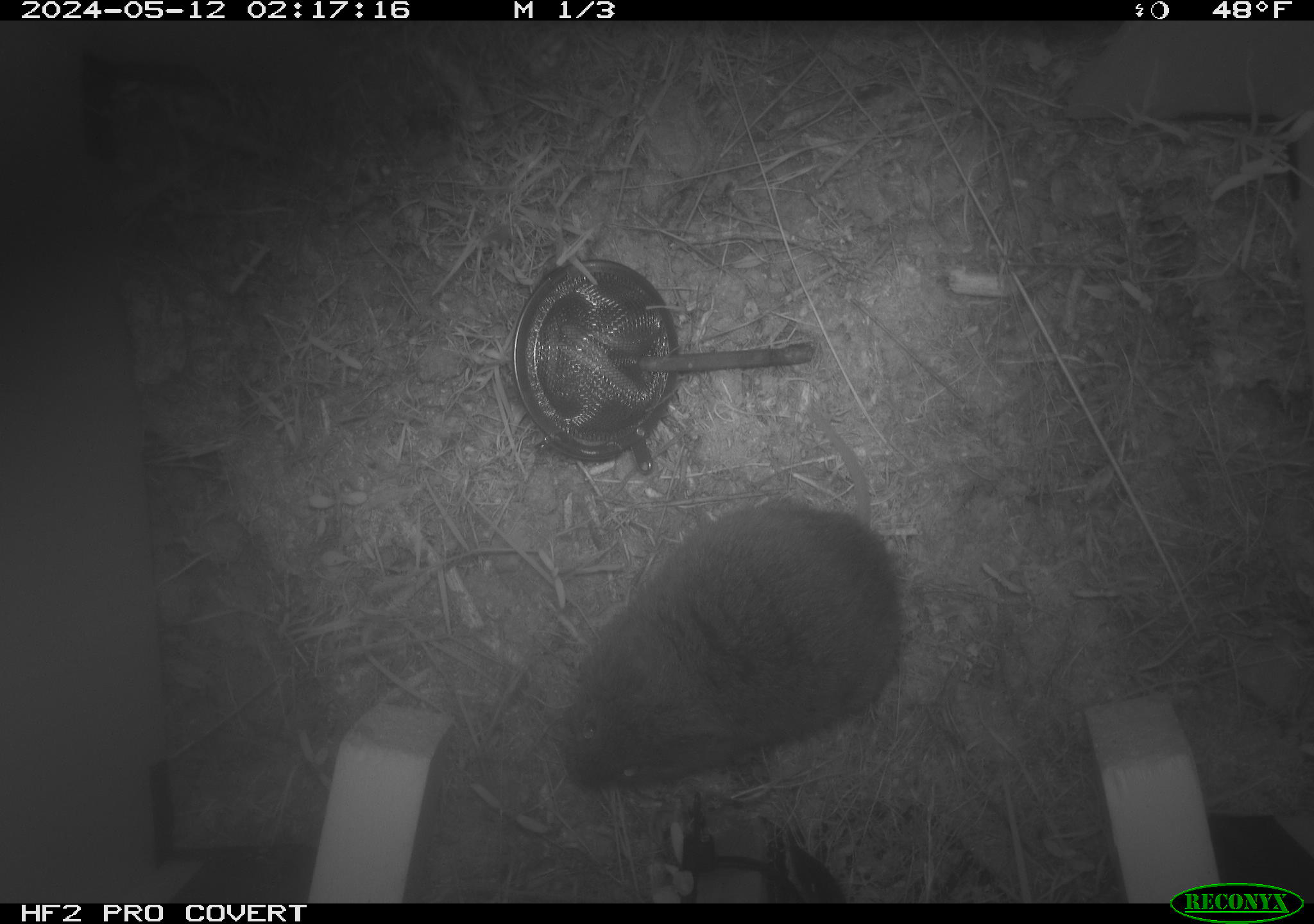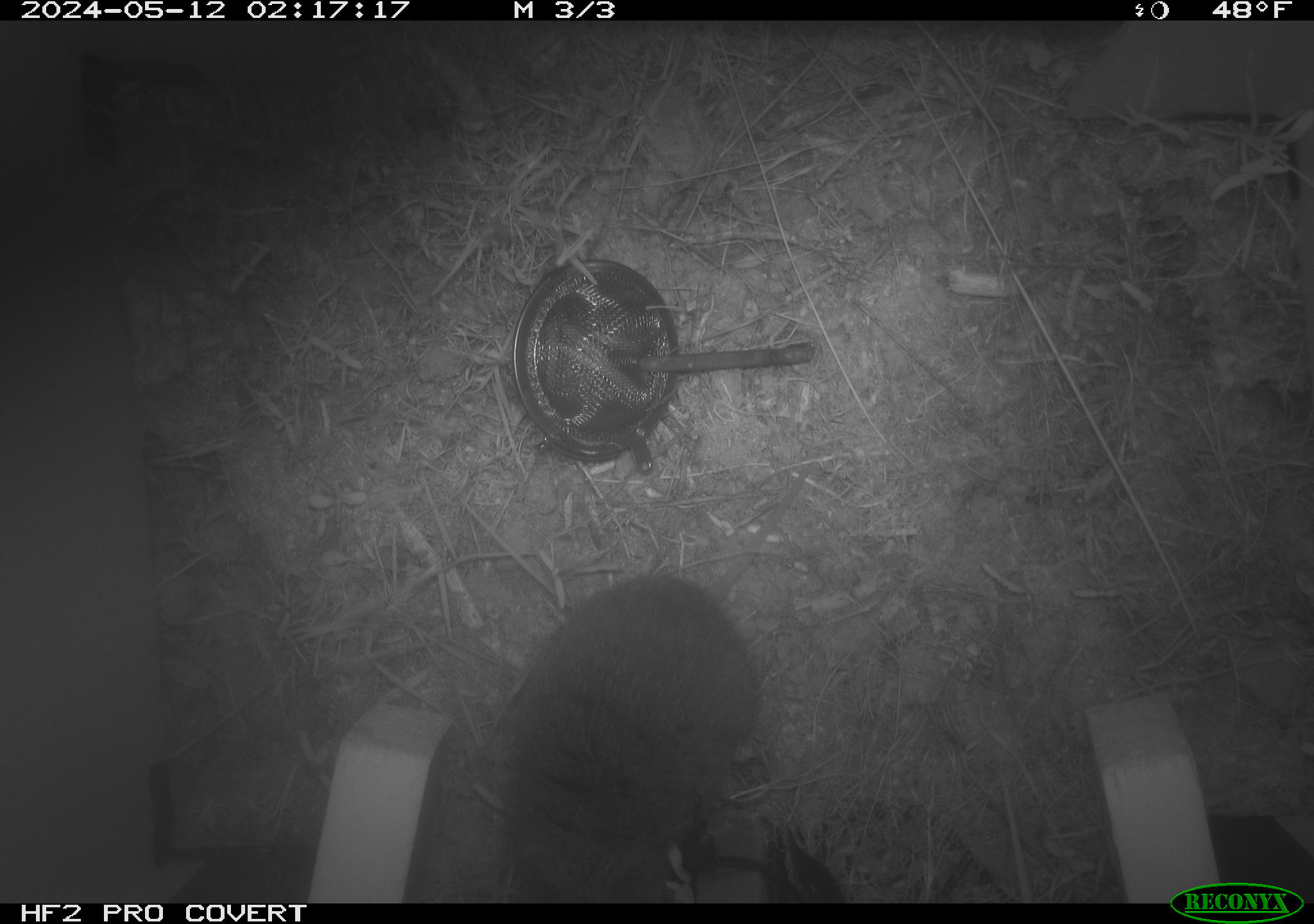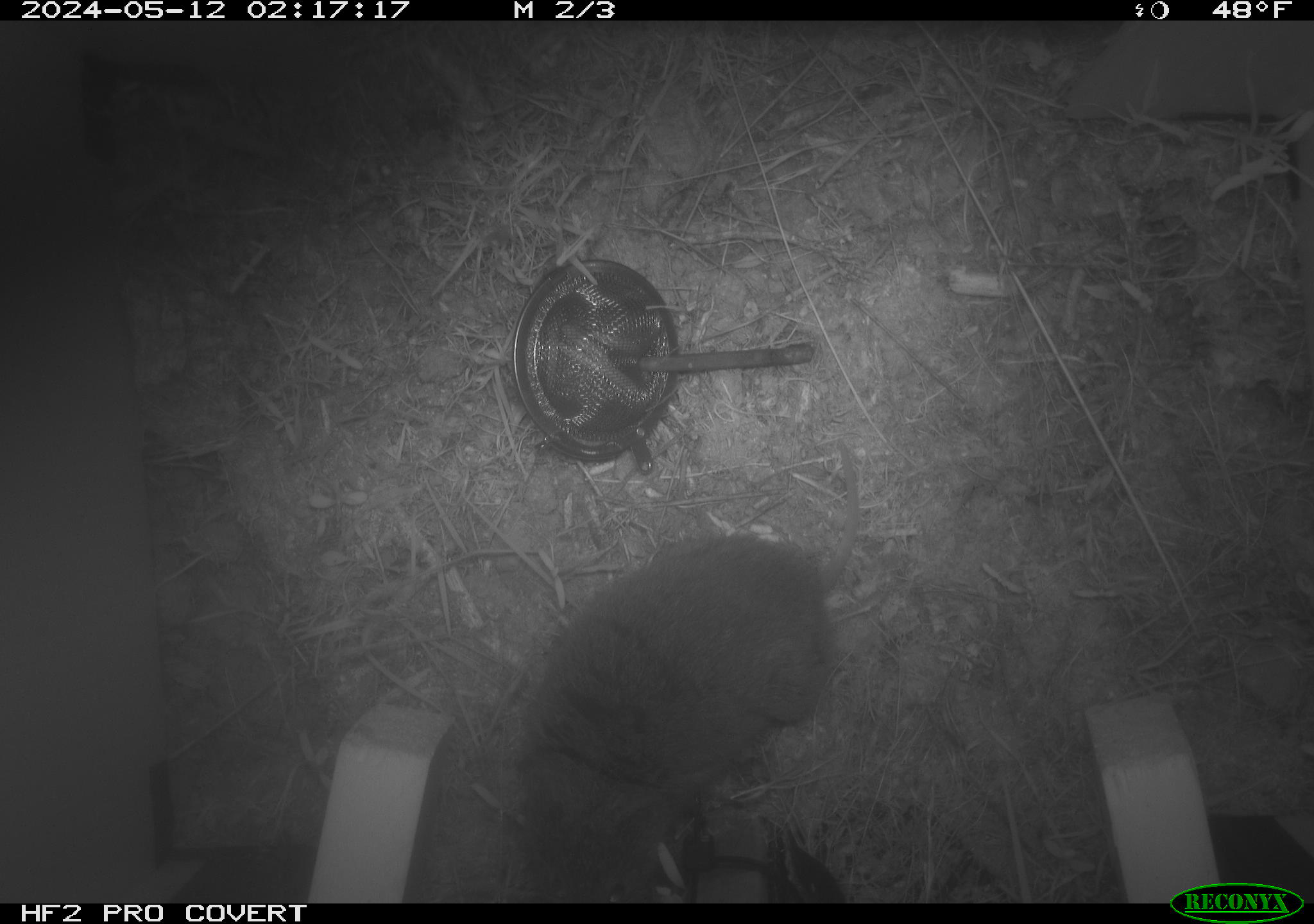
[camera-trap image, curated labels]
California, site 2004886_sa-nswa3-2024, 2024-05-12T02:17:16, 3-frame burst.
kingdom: Animalia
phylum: Chordata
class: Mammalia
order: Rodentia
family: Cricetidae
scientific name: Arvicolinae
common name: voles, lemmings, and muskrats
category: arvicolinae subfamily